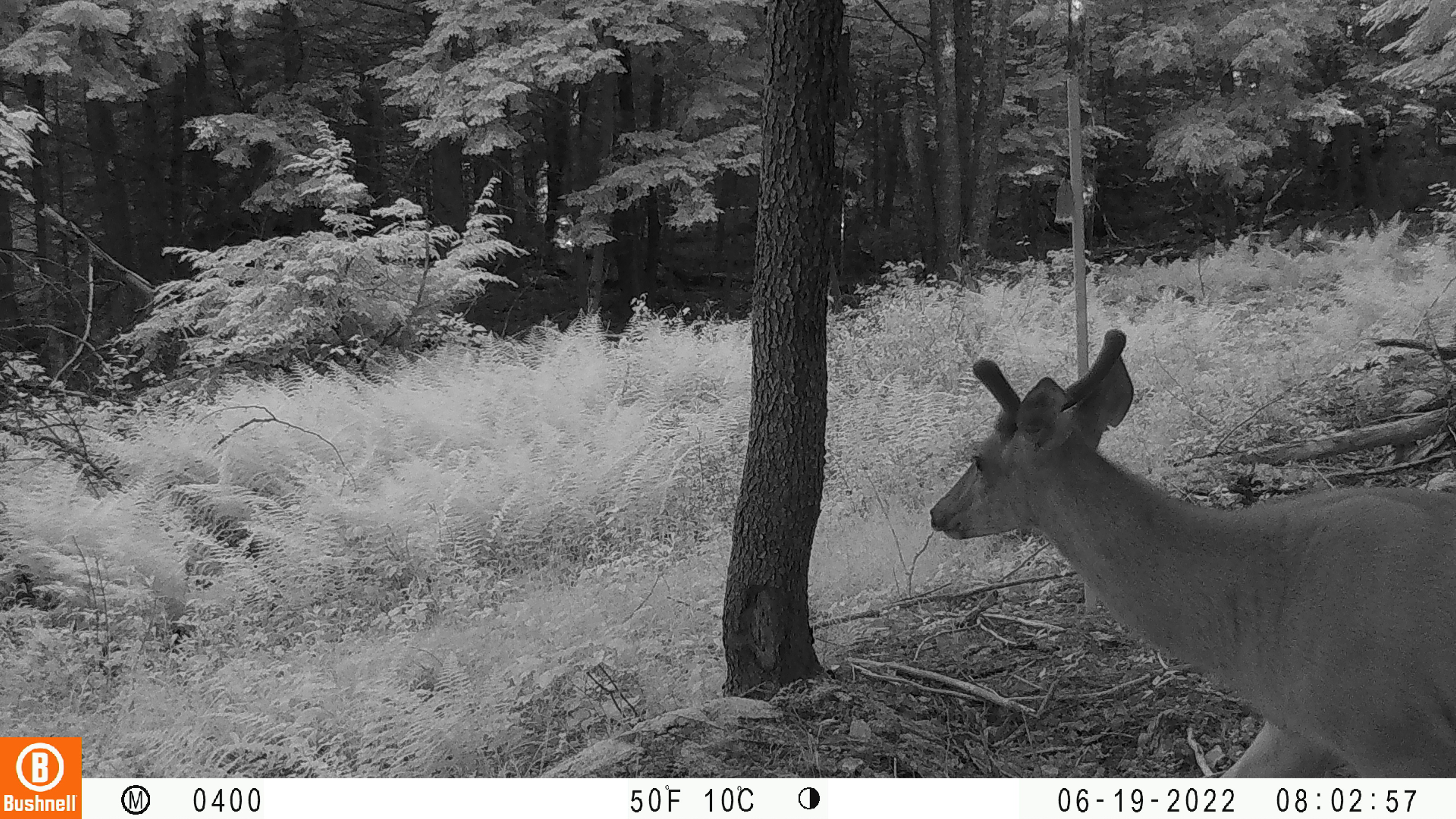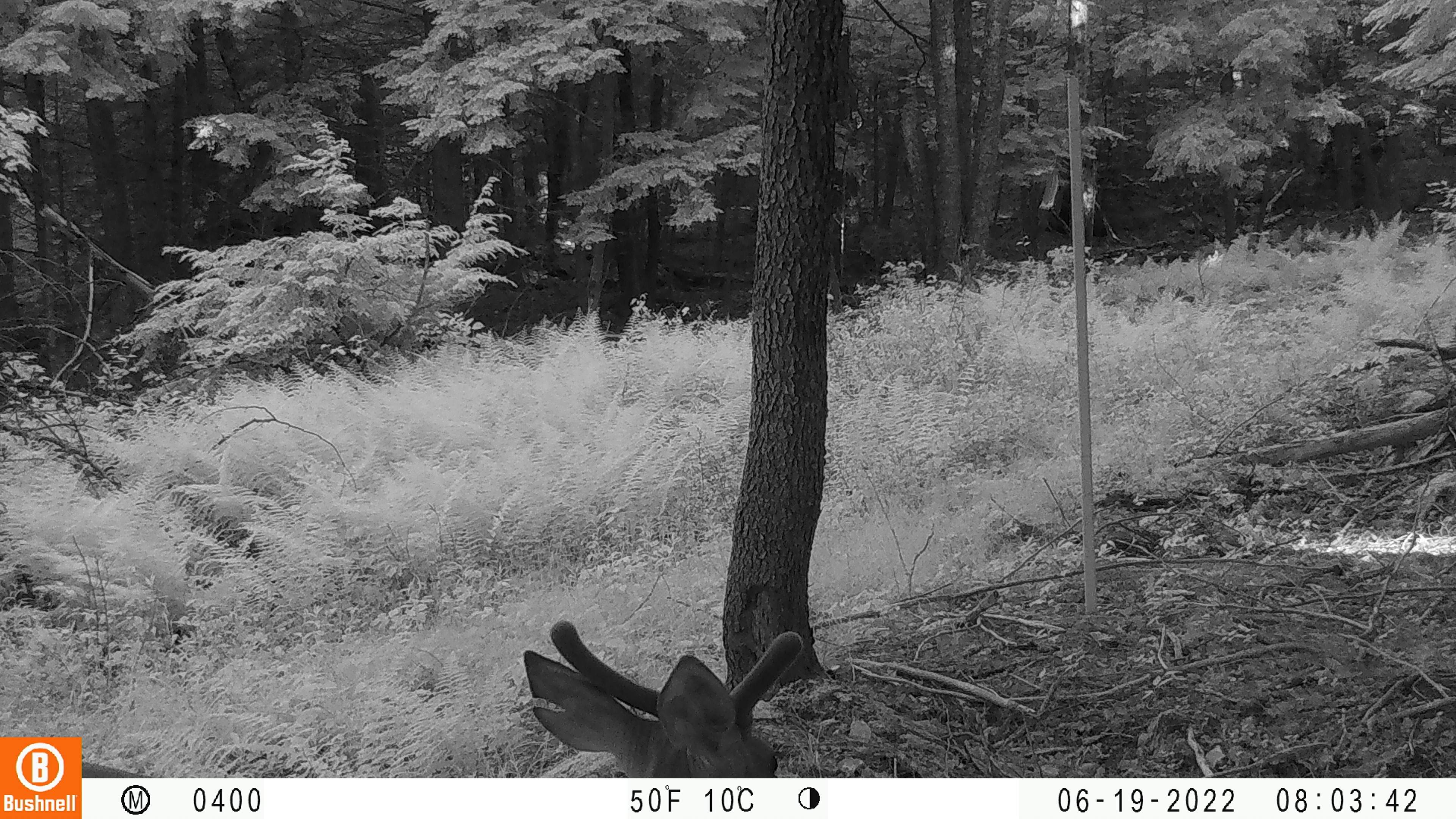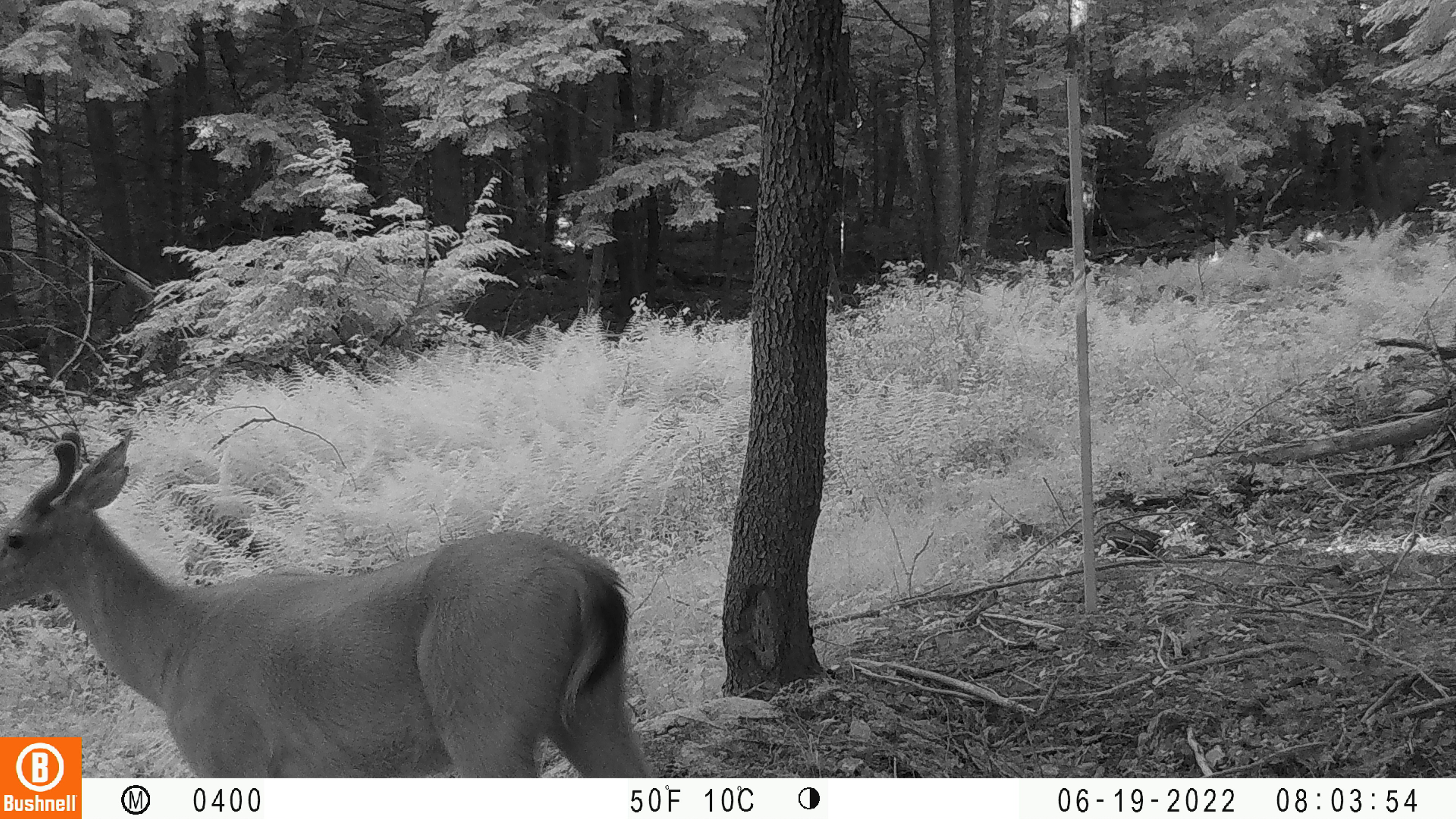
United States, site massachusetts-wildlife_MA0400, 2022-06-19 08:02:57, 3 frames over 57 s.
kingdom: Animalia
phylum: Chordata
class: Mammalia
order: Artiodactyla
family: Cervidae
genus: Odocoileus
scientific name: Odocoileus virginianus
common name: white-tailed deer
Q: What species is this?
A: White-tailed deer (Odocoileus virginianus).